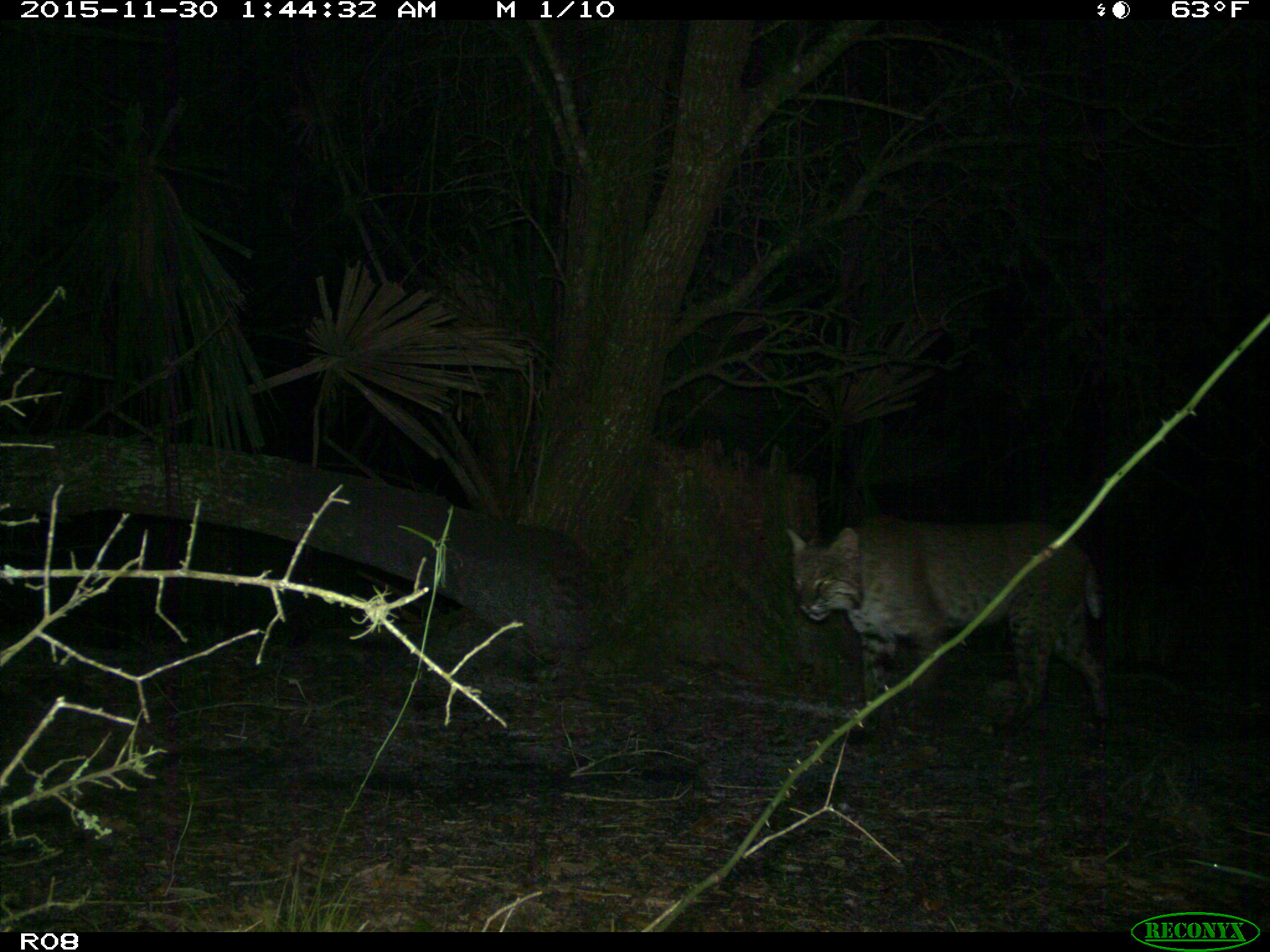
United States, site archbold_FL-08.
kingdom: Animalia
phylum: Chordata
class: Mammalia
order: Carnivora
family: Felidae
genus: Lynx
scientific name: Lynx rufus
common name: bobcat